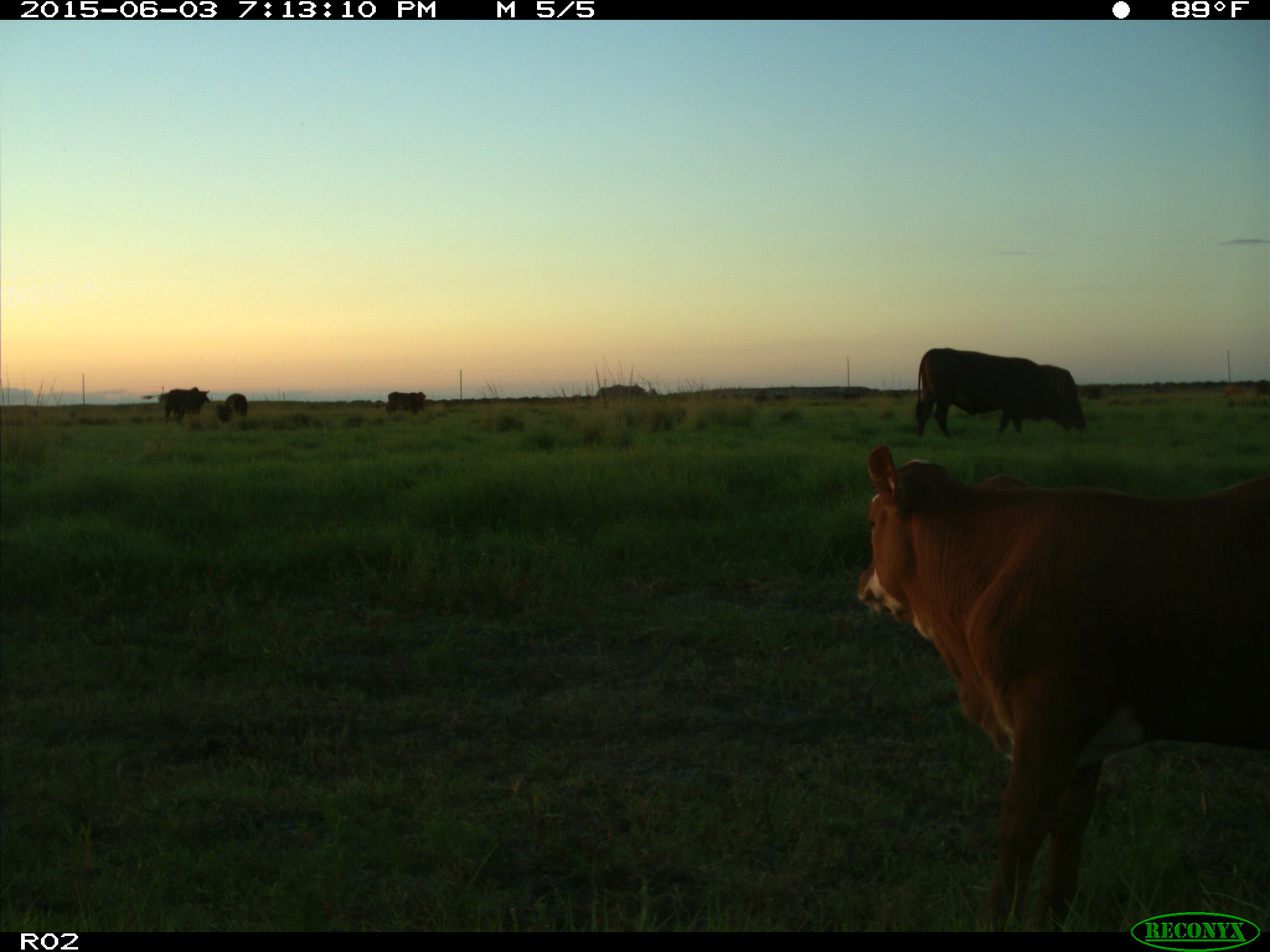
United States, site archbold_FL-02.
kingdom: Animalia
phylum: Chordata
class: Mammalia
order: Artiodactyla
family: Bovidae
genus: Bos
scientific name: Bos taurus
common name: domestic cow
Bos taurus (domestic cow).